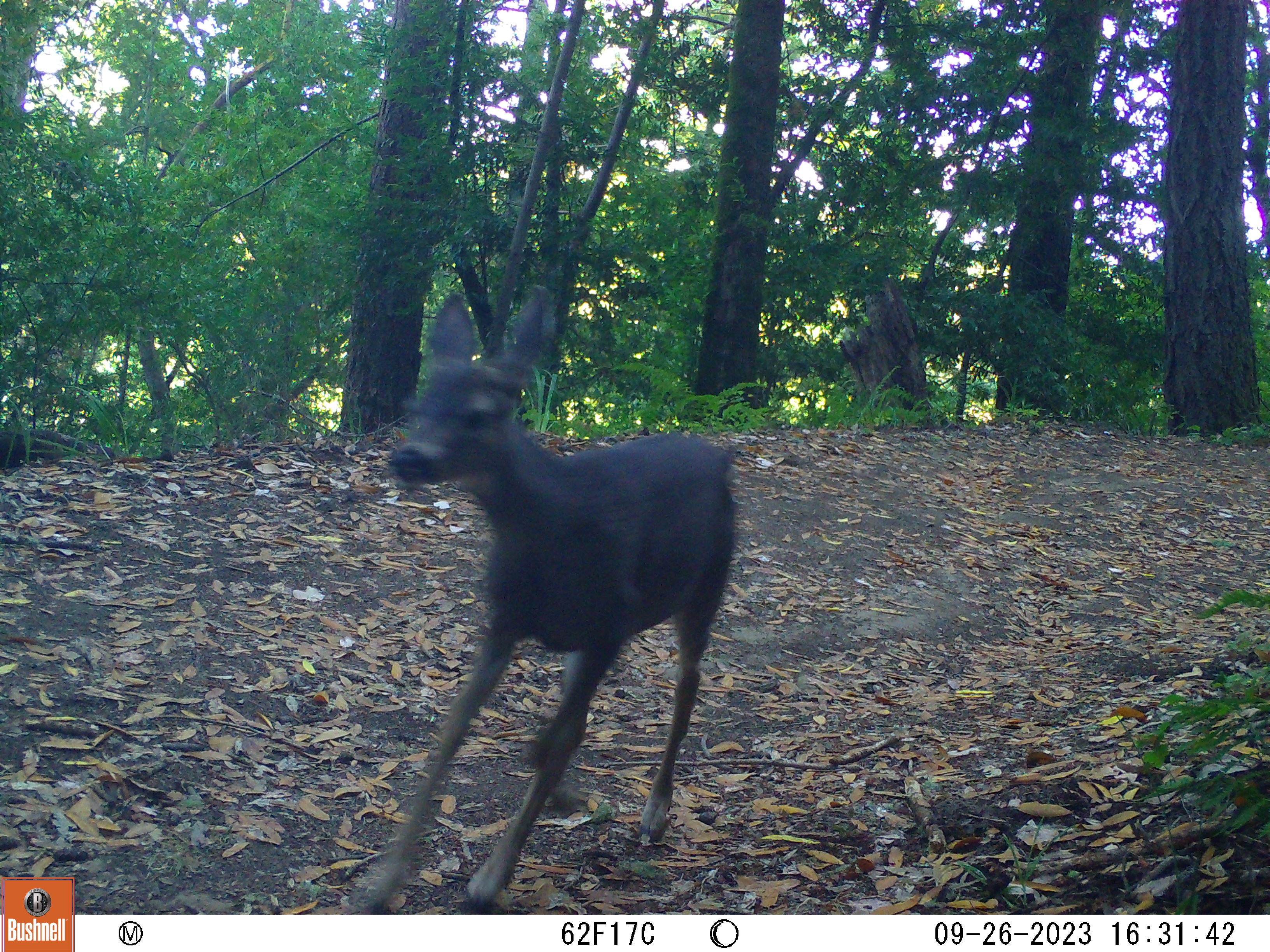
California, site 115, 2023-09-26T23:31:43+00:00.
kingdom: Animalia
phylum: Chordata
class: Mammalia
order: Artiodactyla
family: Cervidae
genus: Odocoileus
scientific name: Odocoileus hemionus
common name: mule deer